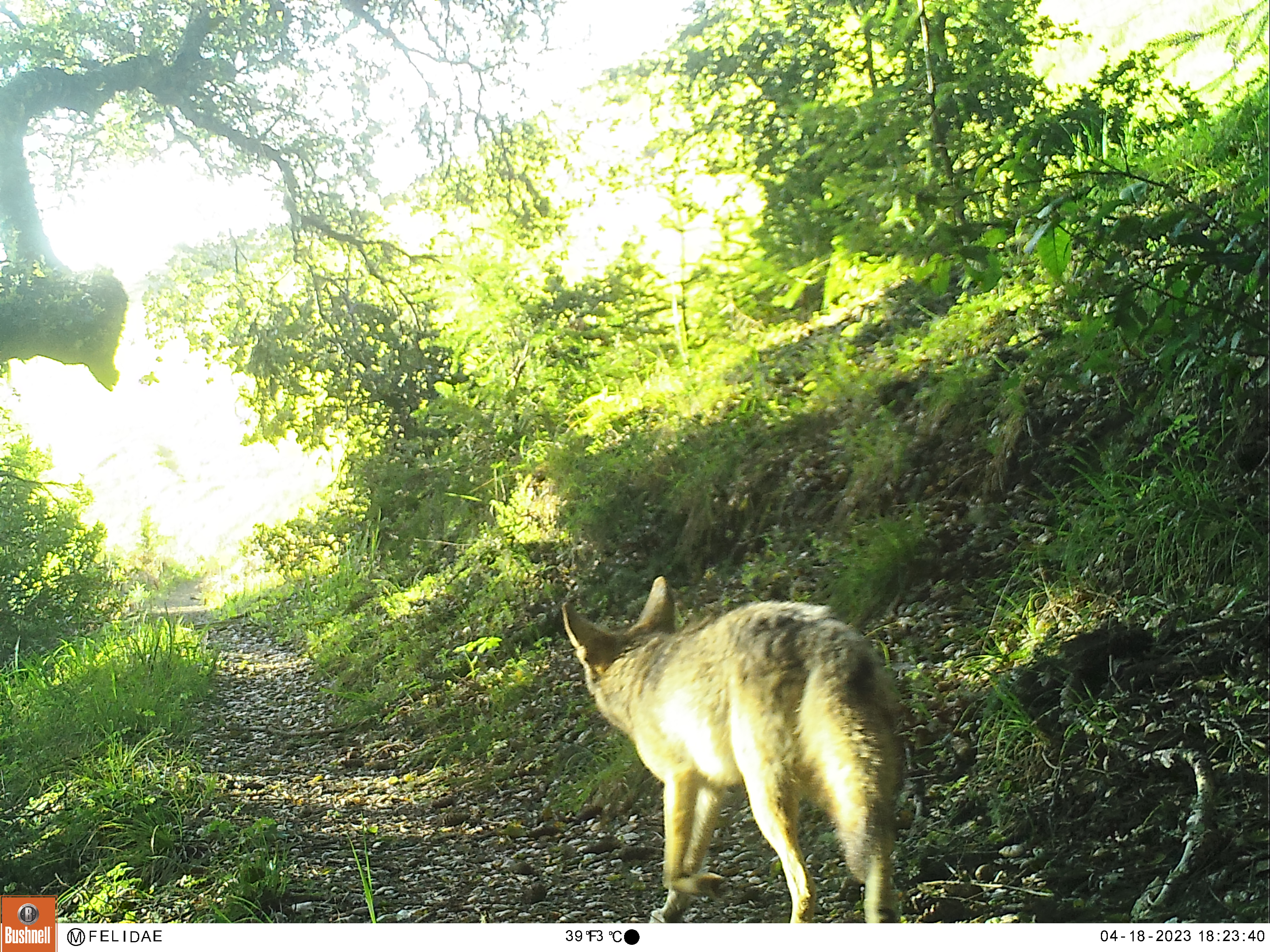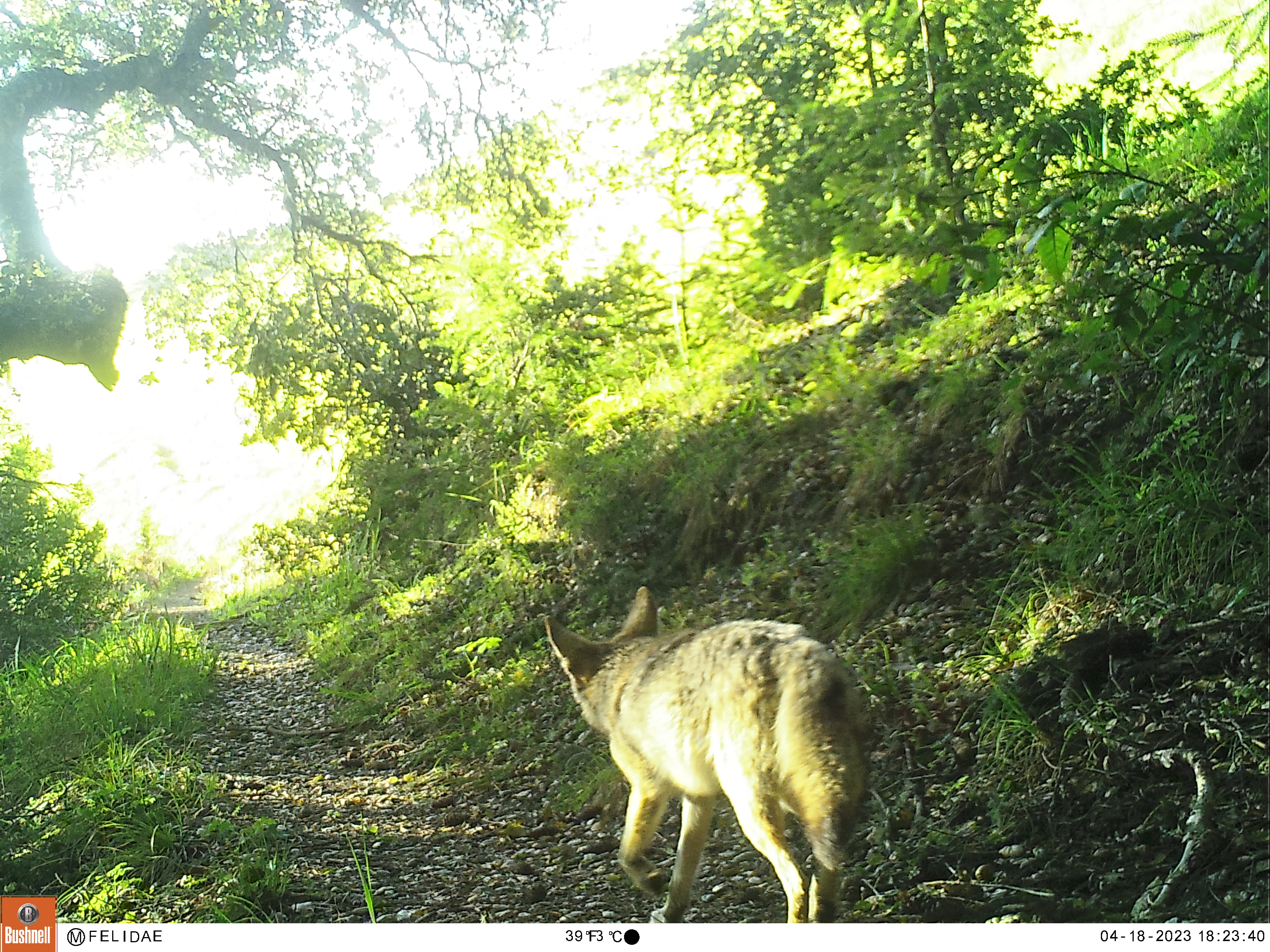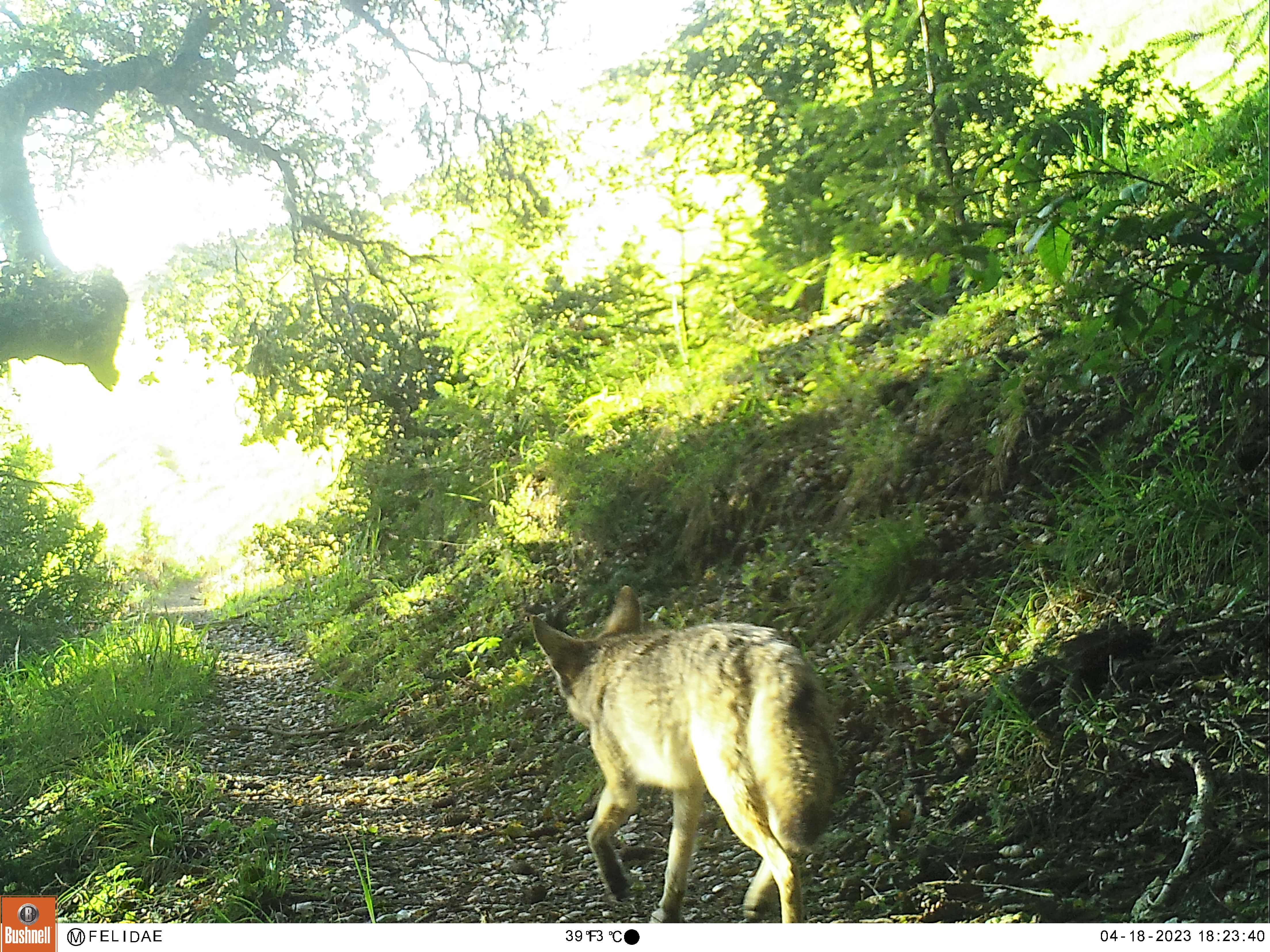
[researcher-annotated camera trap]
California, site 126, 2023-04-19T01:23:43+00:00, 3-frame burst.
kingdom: Animalia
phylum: Chordata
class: Mammalia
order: Carnivora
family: Canidae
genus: Canis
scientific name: Canis latrans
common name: coyote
Coyote (Canis latrans).